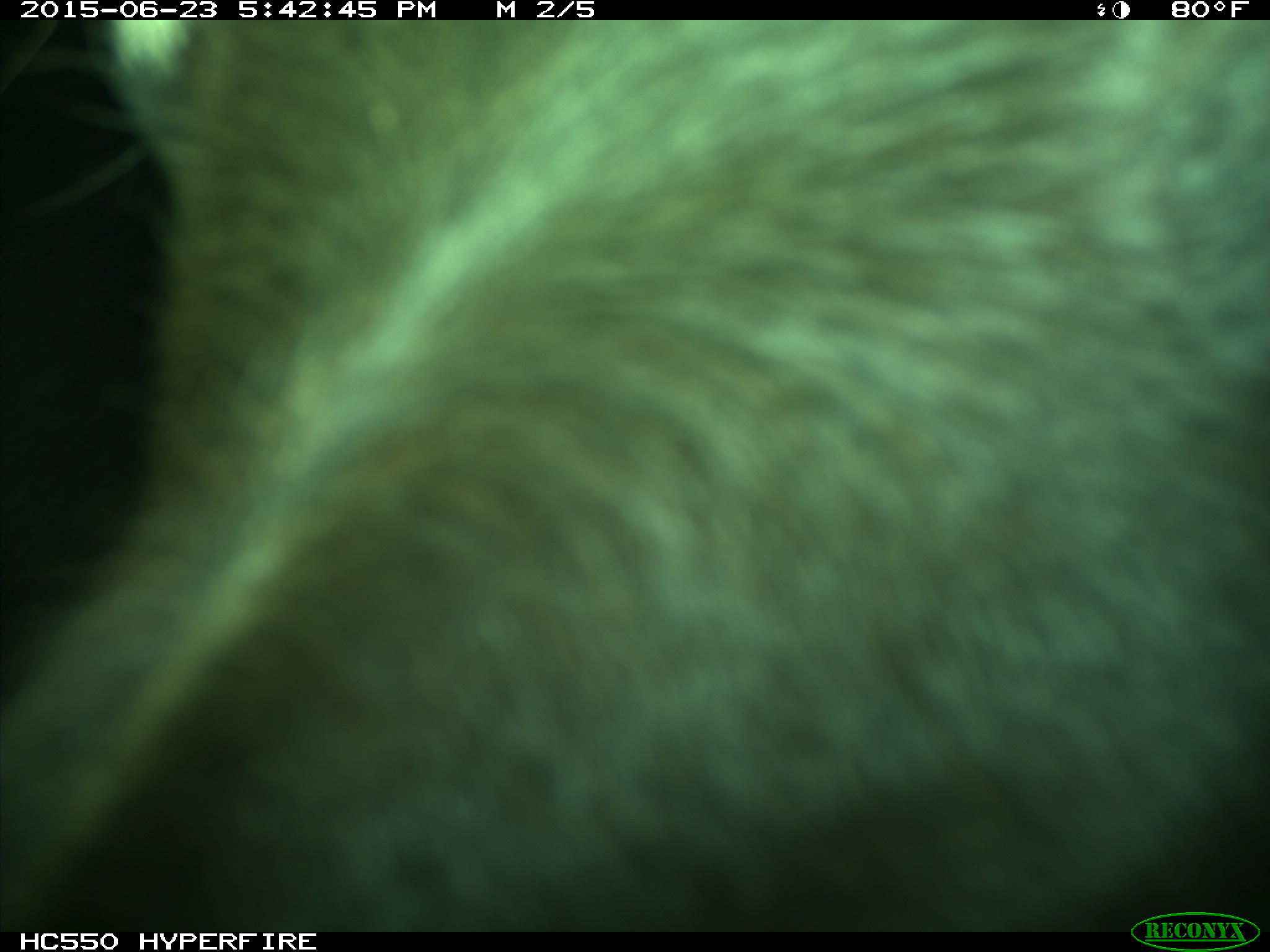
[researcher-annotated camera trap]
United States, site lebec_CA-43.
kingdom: Animalia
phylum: Chordata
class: Mammalia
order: Artiodactyla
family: Bovidae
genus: Bos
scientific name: Bos taurus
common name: domestic cow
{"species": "Bos taurus (domestic cow)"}